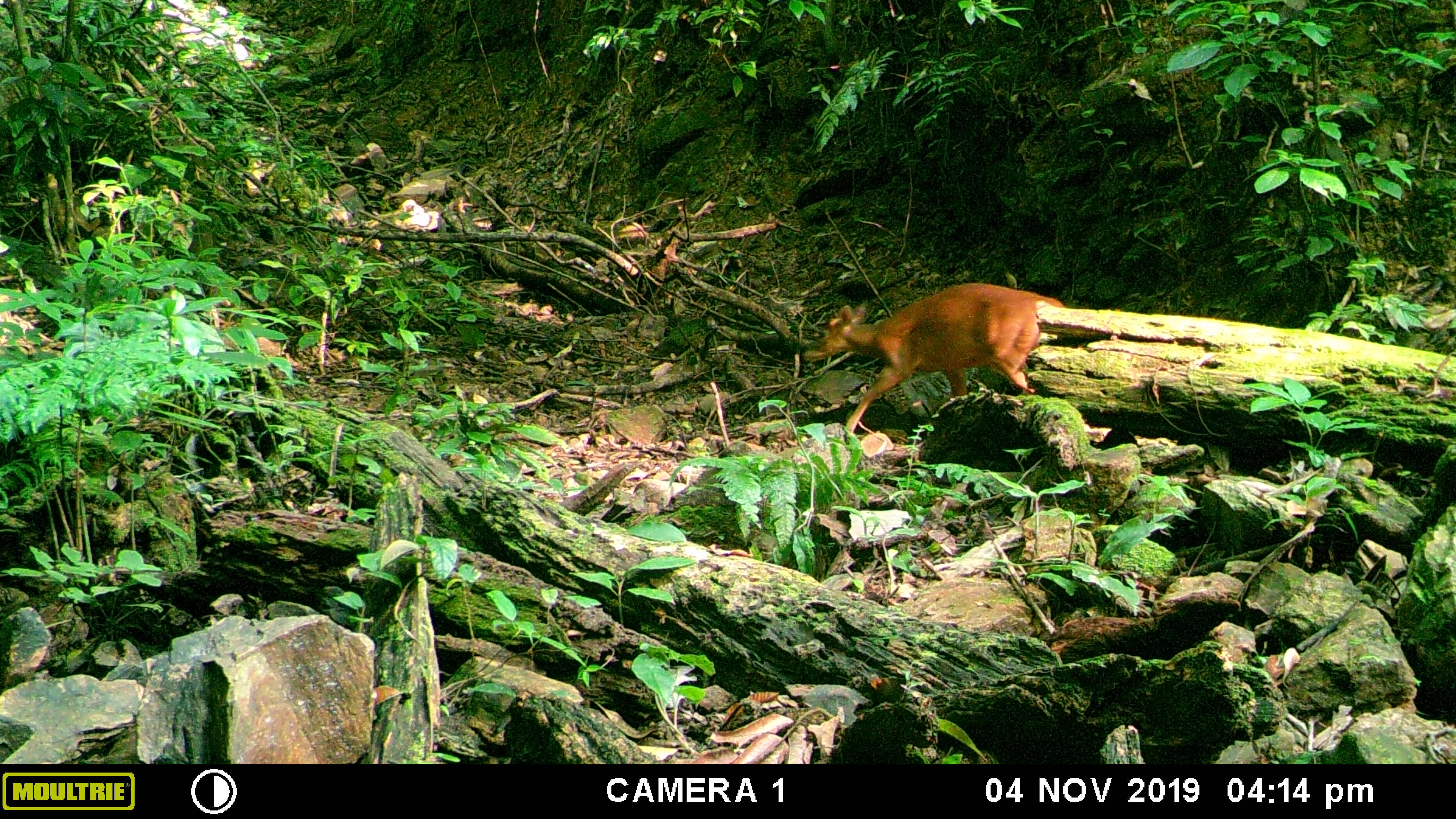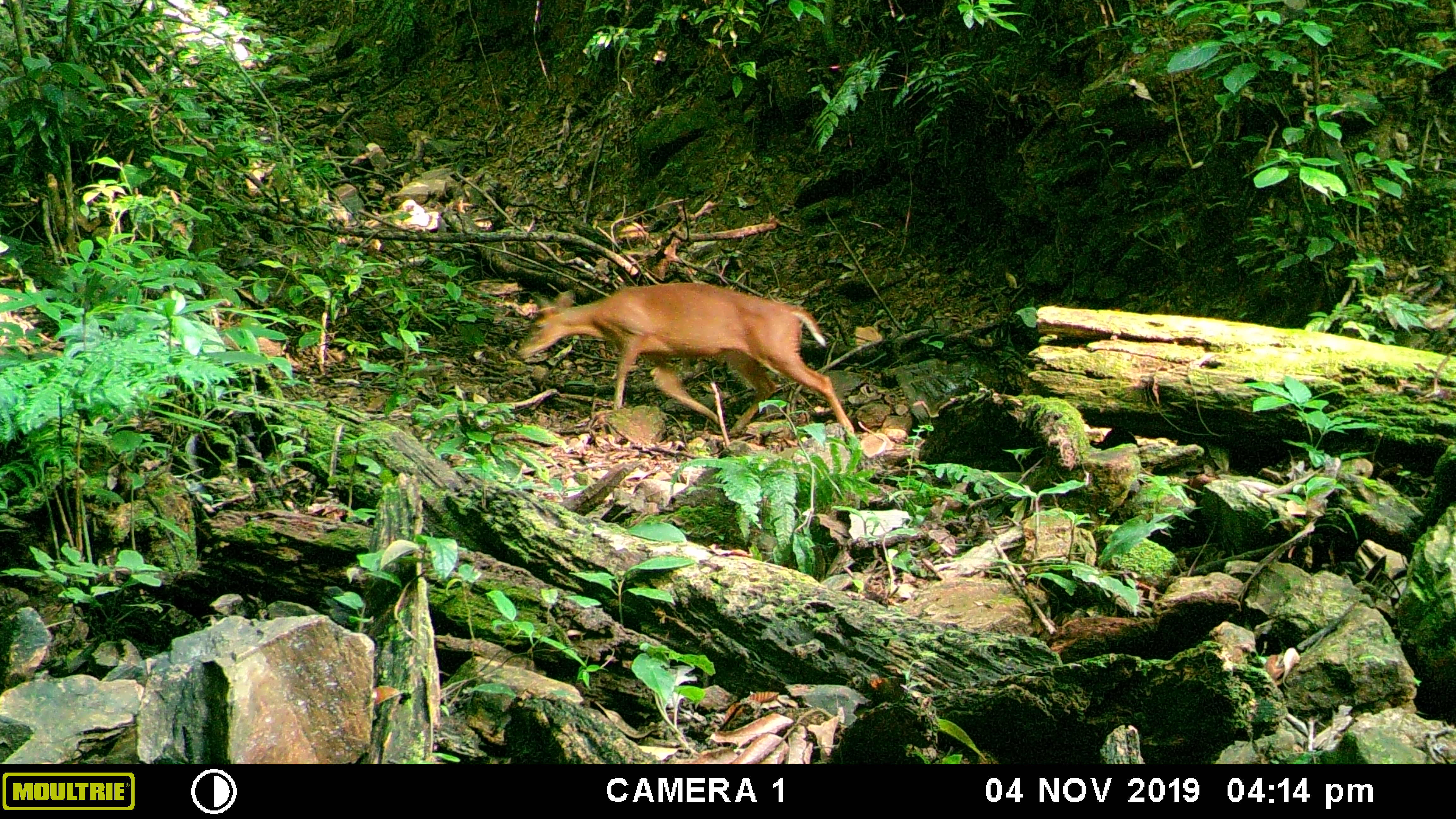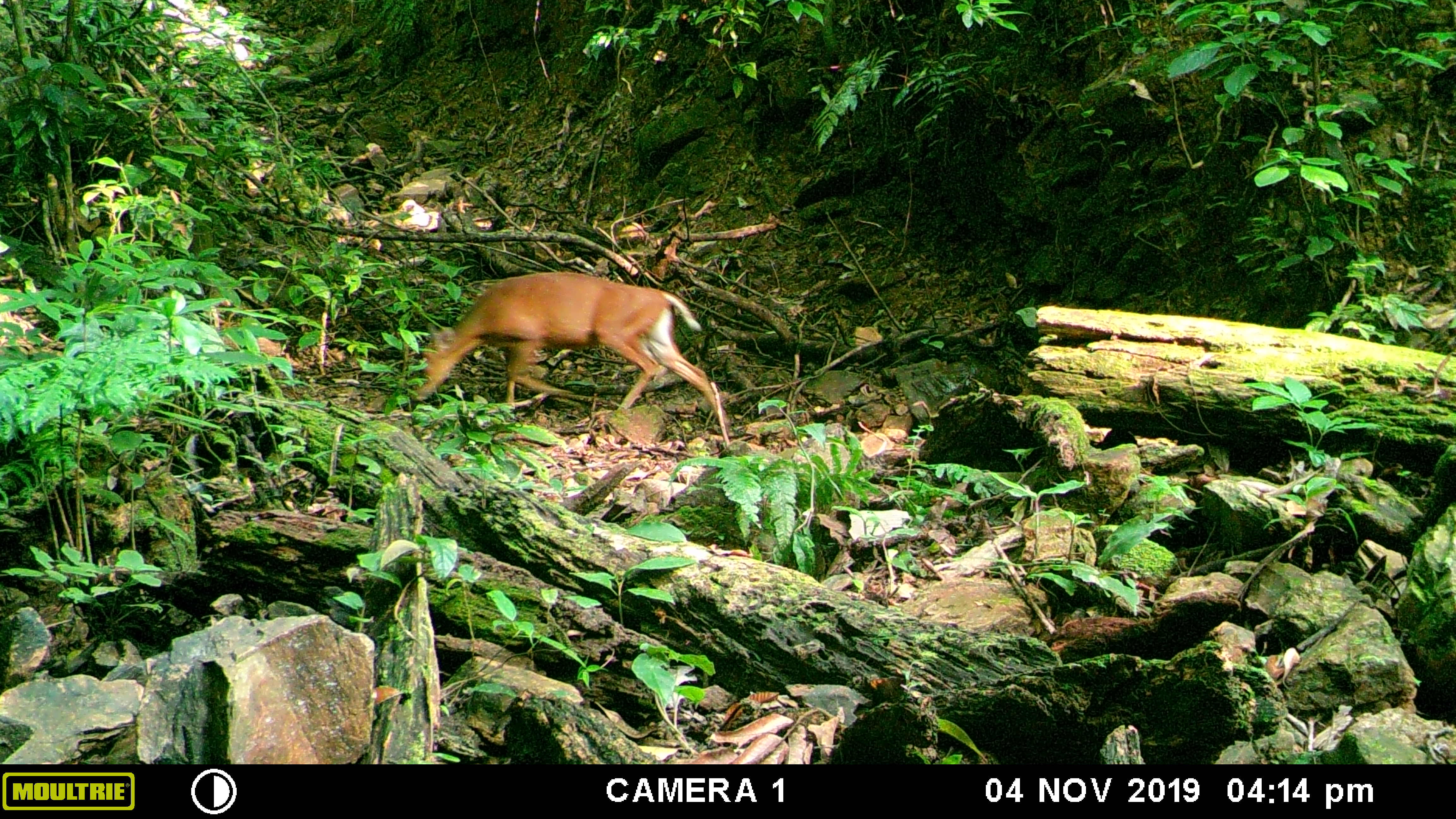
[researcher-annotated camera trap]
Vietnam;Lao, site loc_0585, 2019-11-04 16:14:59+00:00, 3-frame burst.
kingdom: Animalia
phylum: Chordata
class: Mammalia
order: Artiodactyla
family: Cervidae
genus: Muntiacus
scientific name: Muntiacus muntjak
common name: red muntjac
Red muntjac (Muntiacus muntjak). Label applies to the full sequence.